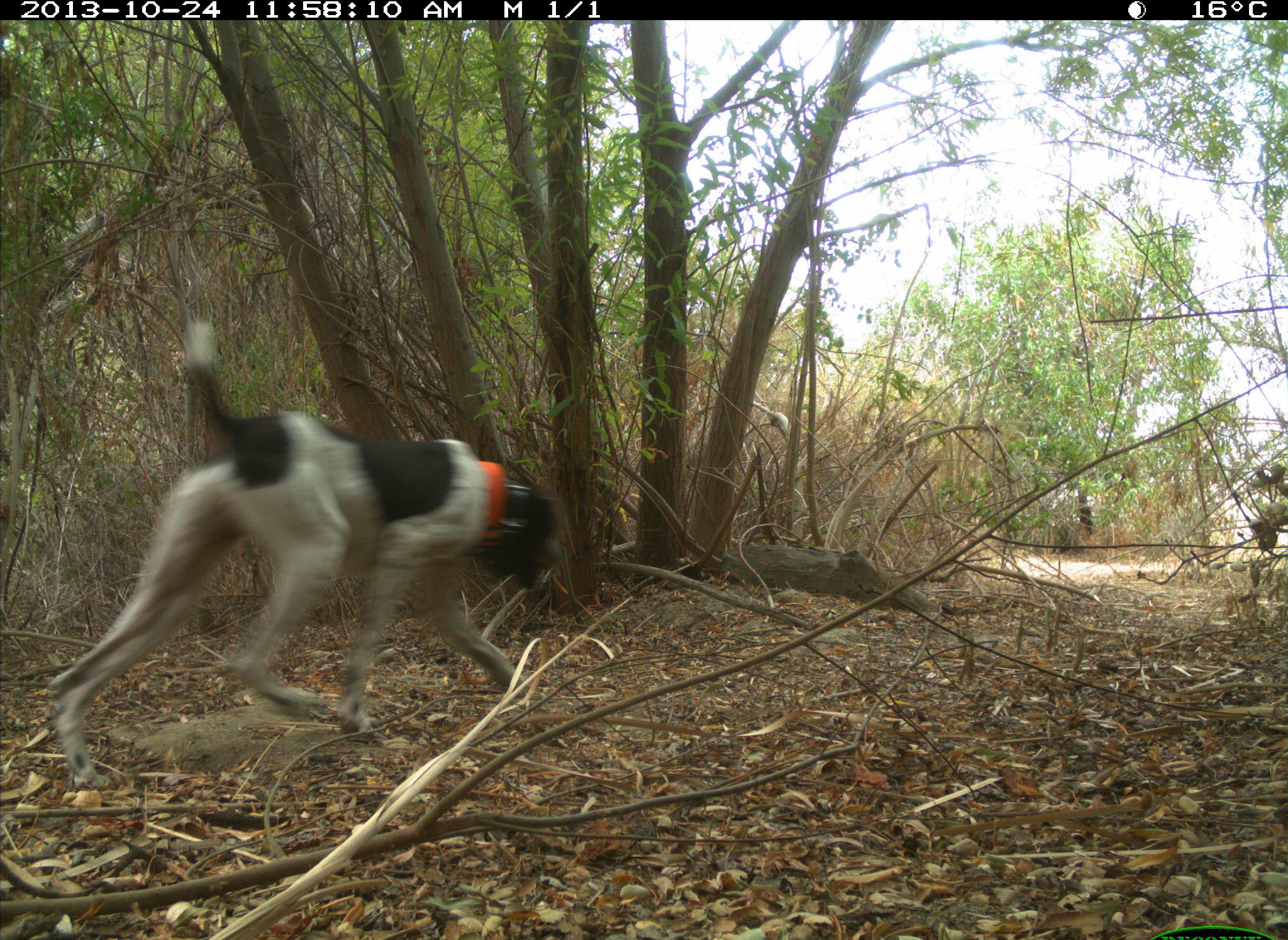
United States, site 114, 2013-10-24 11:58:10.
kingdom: Animalia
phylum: Chordata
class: Mammalia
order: Carnivora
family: Canidae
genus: Canis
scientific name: Canis familiaris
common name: domestic dog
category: dog